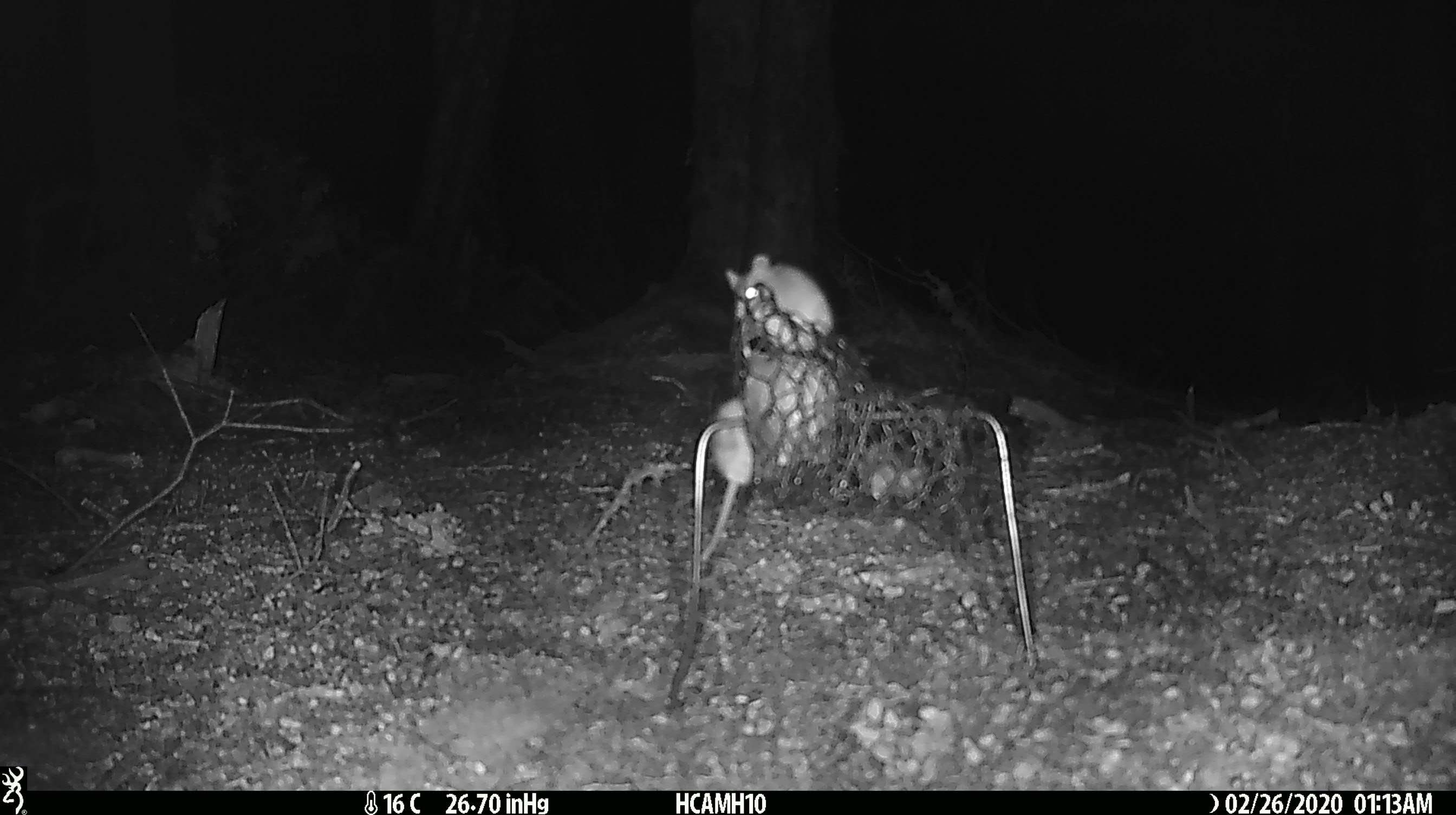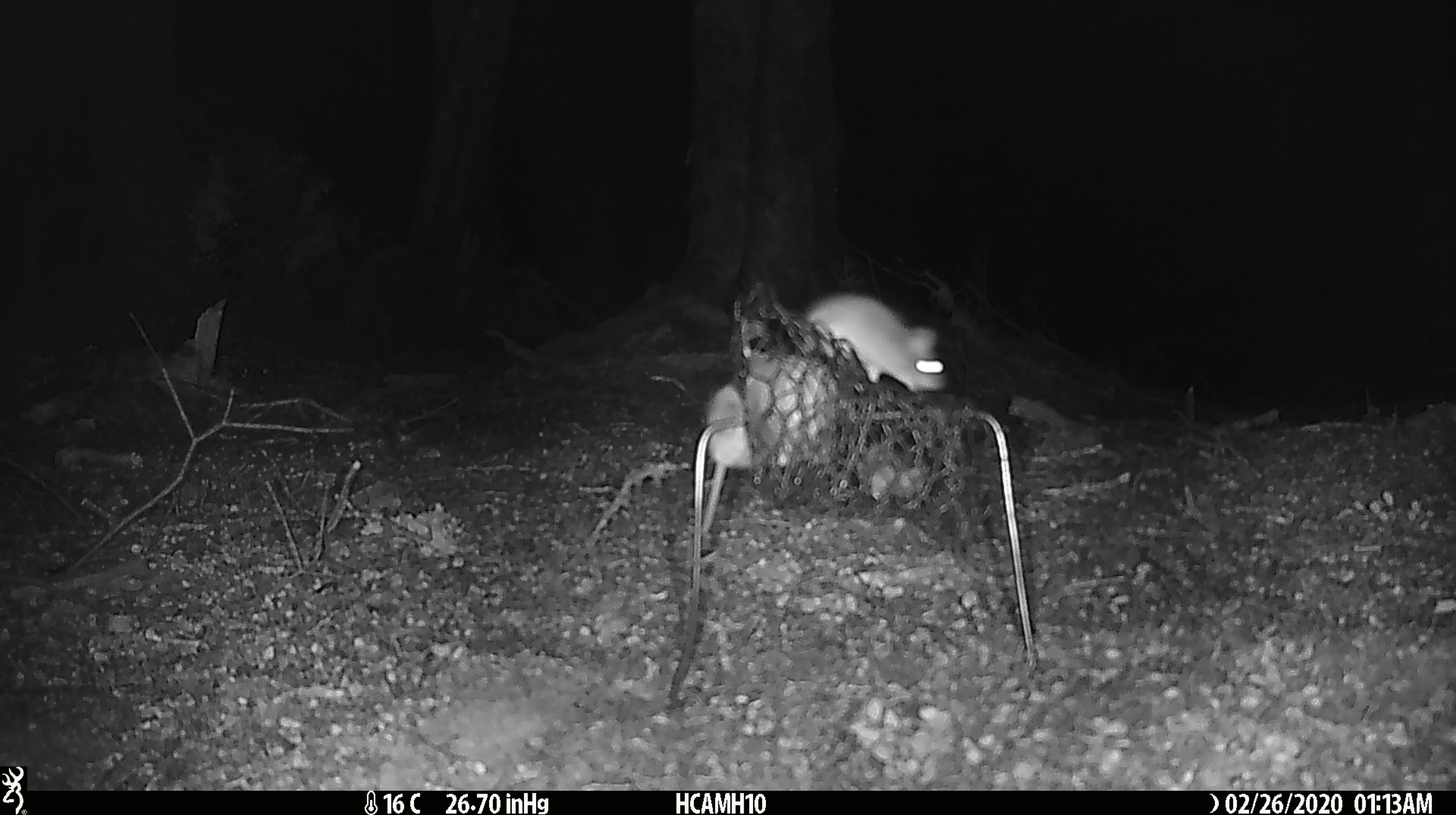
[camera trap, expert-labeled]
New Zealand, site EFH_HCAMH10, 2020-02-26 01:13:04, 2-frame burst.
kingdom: Animalia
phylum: Chordata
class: Mammalia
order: Rodentia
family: Muridae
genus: Mus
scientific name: Mus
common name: mouse